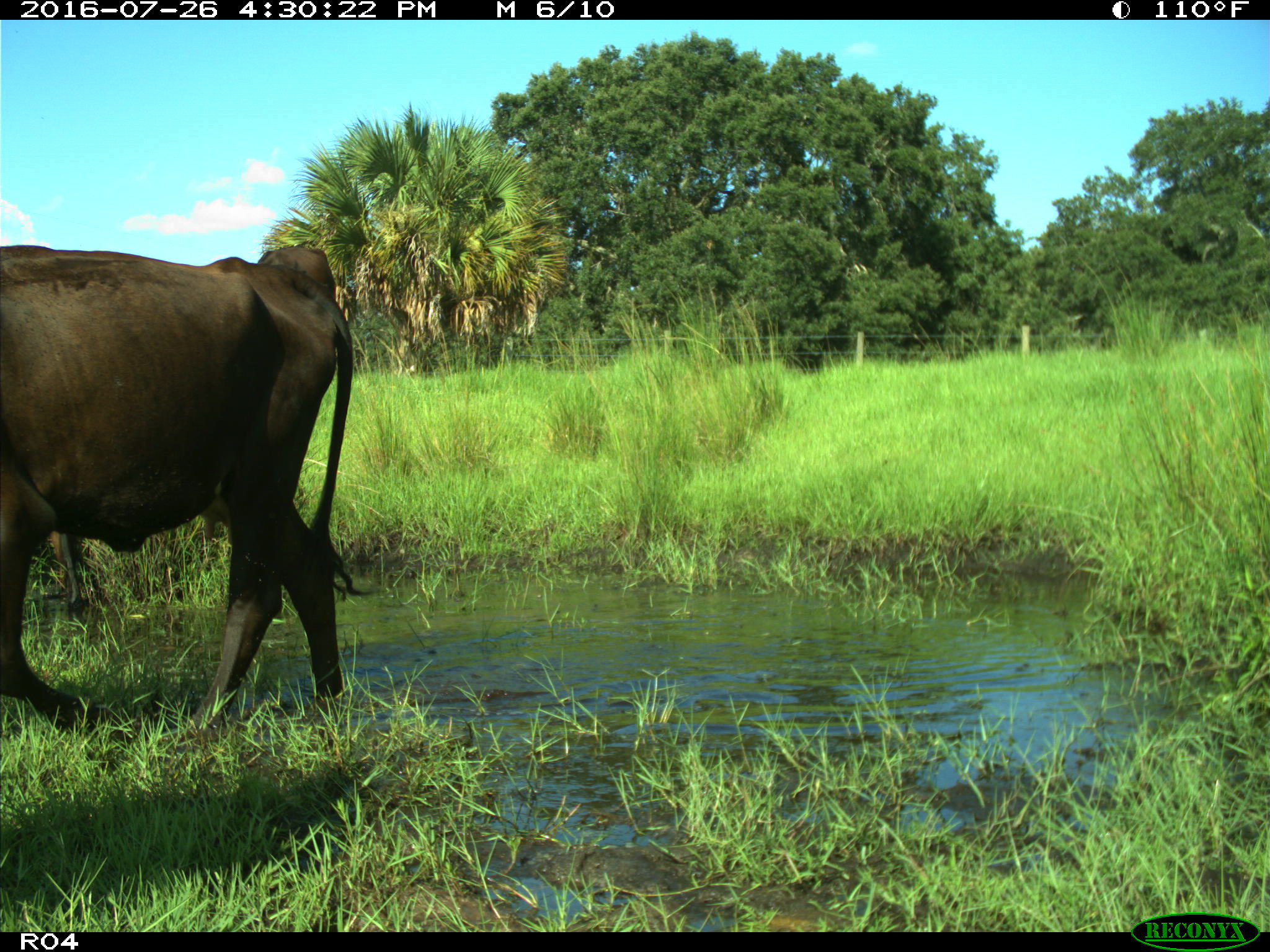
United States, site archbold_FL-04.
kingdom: Animalia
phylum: Chordata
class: Mammalia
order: Artiodactyla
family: Bovidae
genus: Bos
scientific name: Bos taurus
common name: domestic cow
Bos taurus (domestic cow).